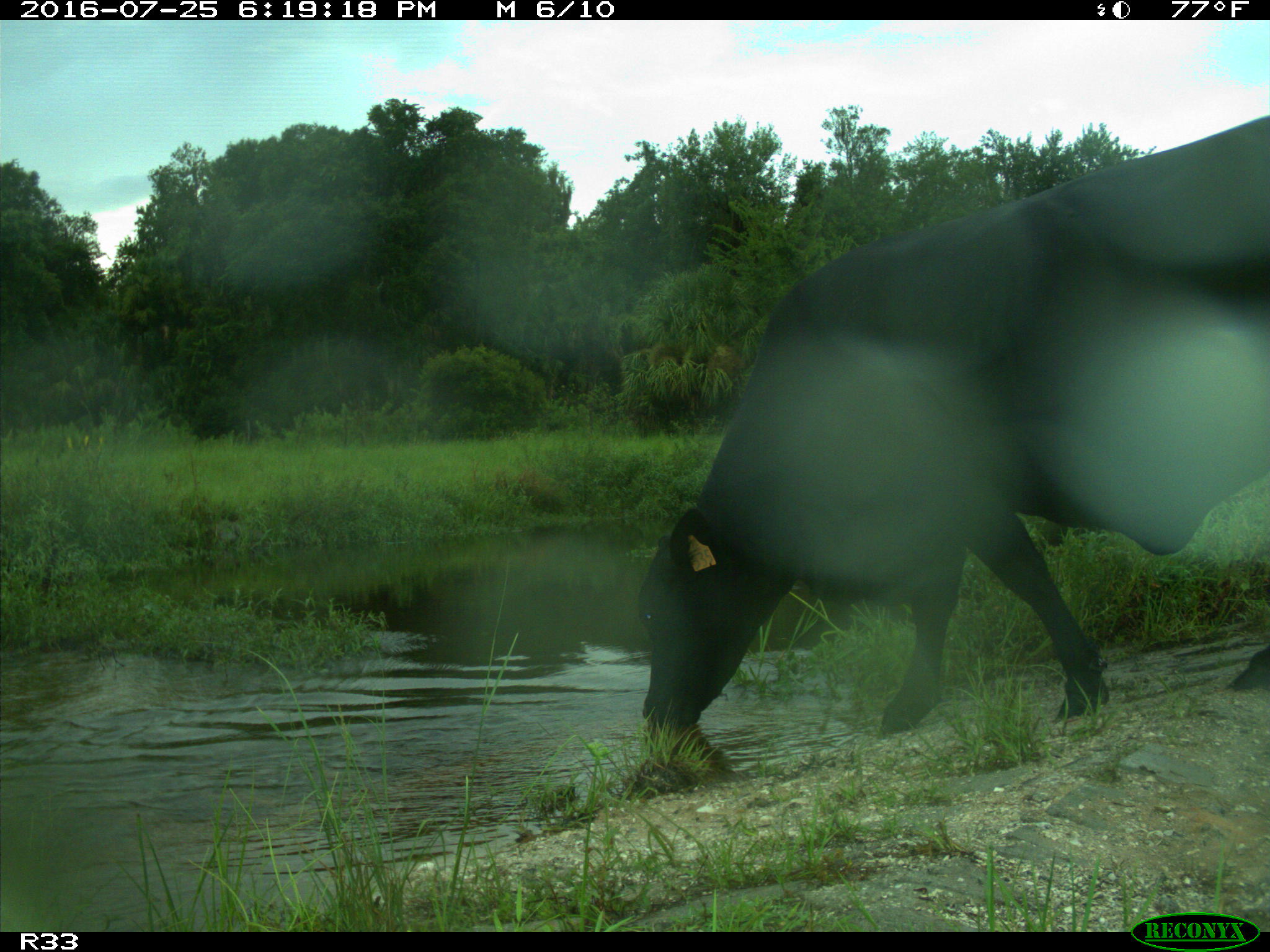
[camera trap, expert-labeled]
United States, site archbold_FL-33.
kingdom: Animalia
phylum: Chordata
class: Mammalia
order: Artiodactyla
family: Bovidae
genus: Bos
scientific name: Bos taurus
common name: domestic cow